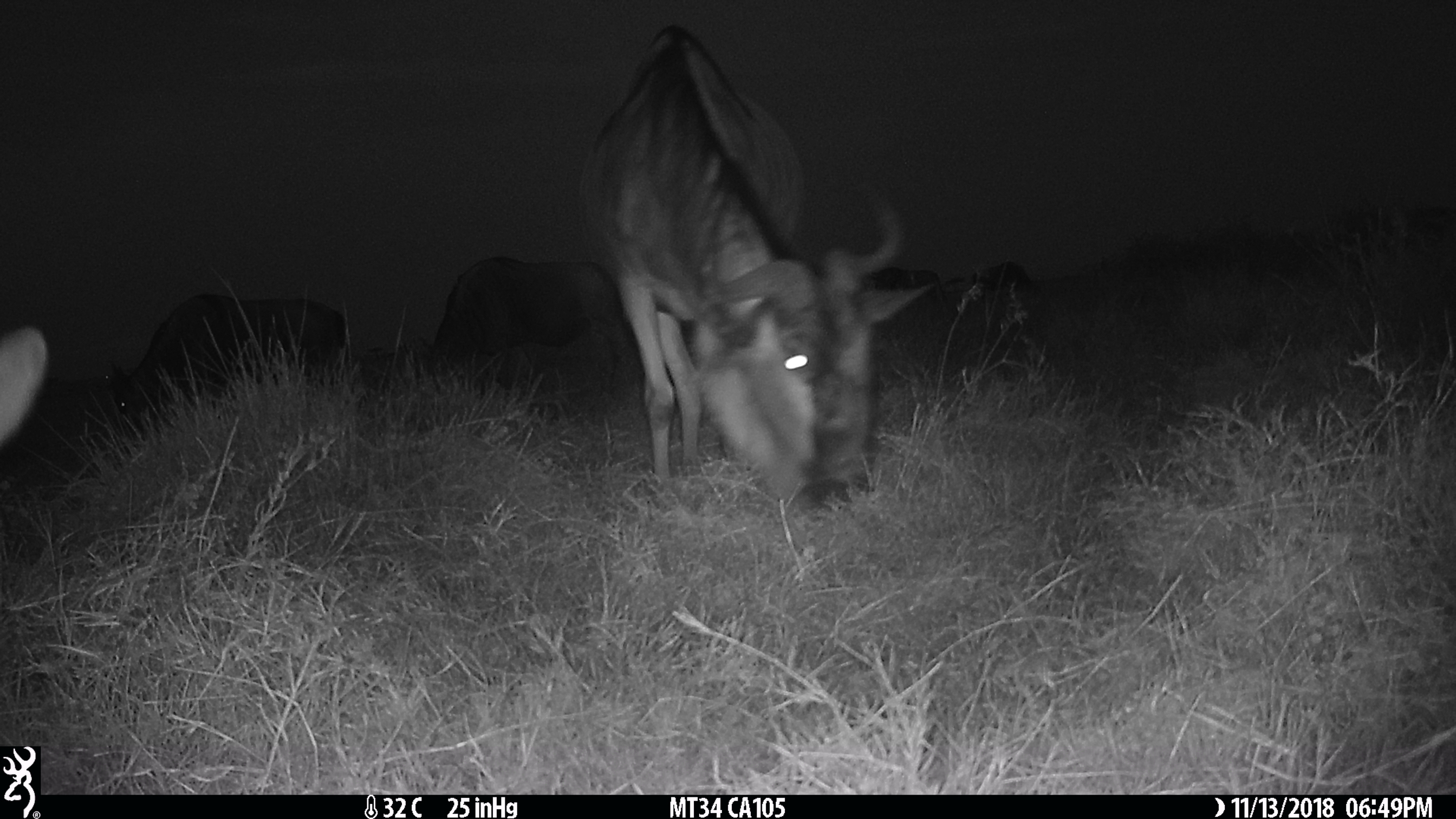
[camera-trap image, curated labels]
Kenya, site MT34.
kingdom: Animalia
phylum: Chordata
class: Mammalia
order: Artiodactyla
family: Bovidae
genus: Connochaetes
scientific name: Connochaetes taurinus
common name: blue wildebeest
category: wildebeest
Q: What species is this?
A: Wildebeest (blue wildebeest) (Connochaetes taurinus).